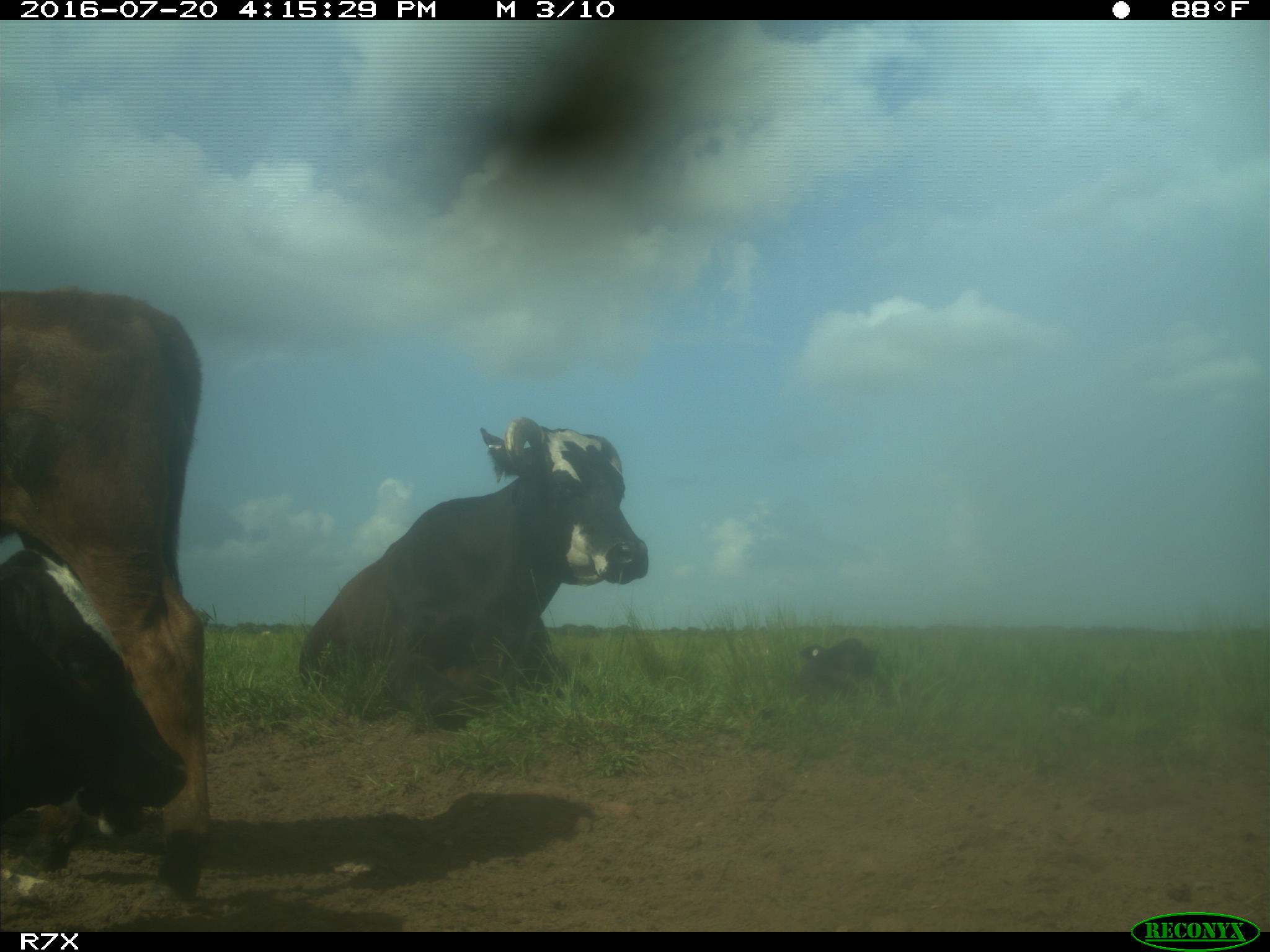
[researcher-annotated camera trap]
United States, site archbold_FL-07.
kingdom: Animalia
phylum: Chordata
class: Mammalia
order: Artiodactyla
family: Bovidae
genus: Bos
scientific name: Bos taurus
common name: domestic cow